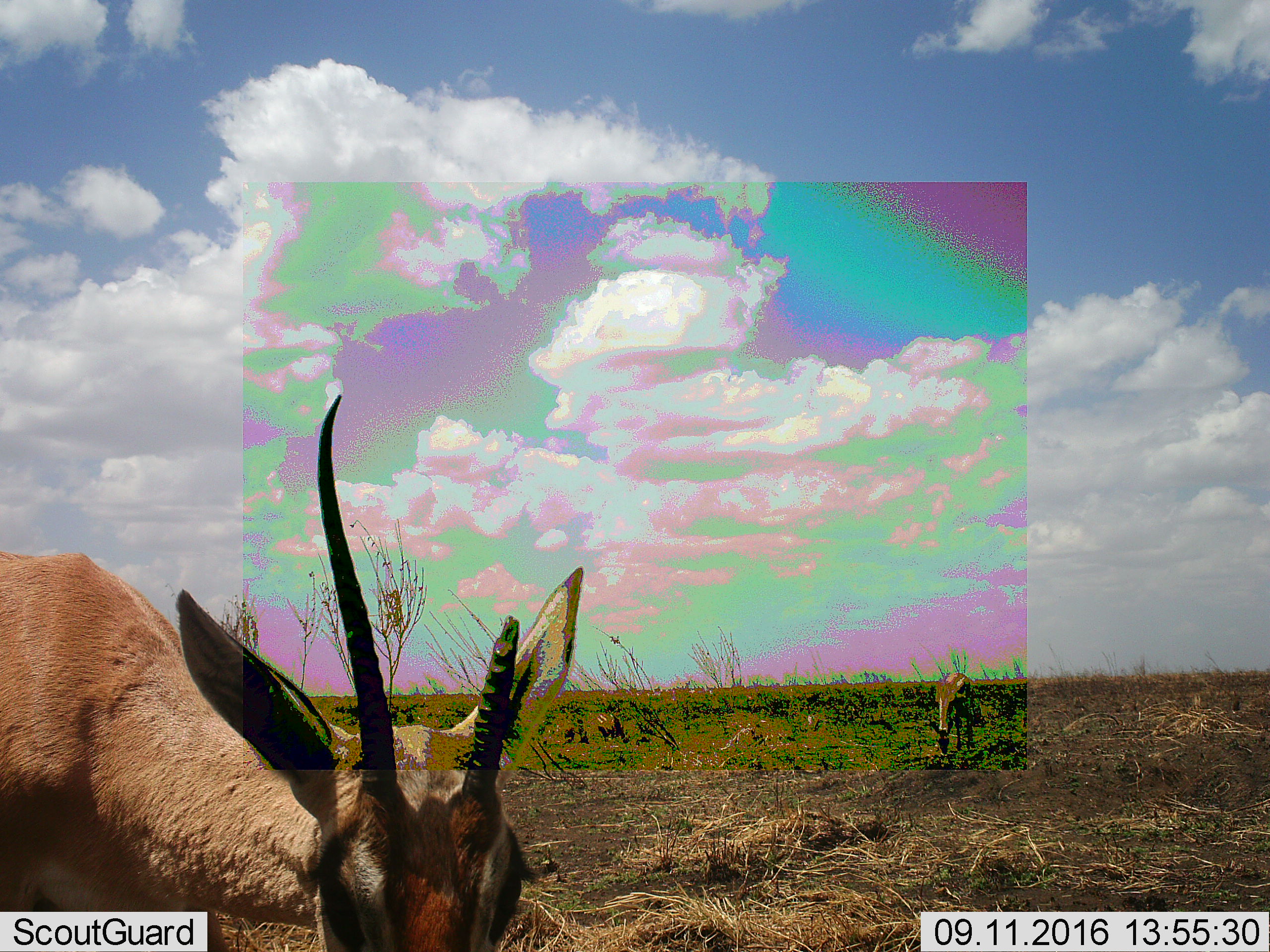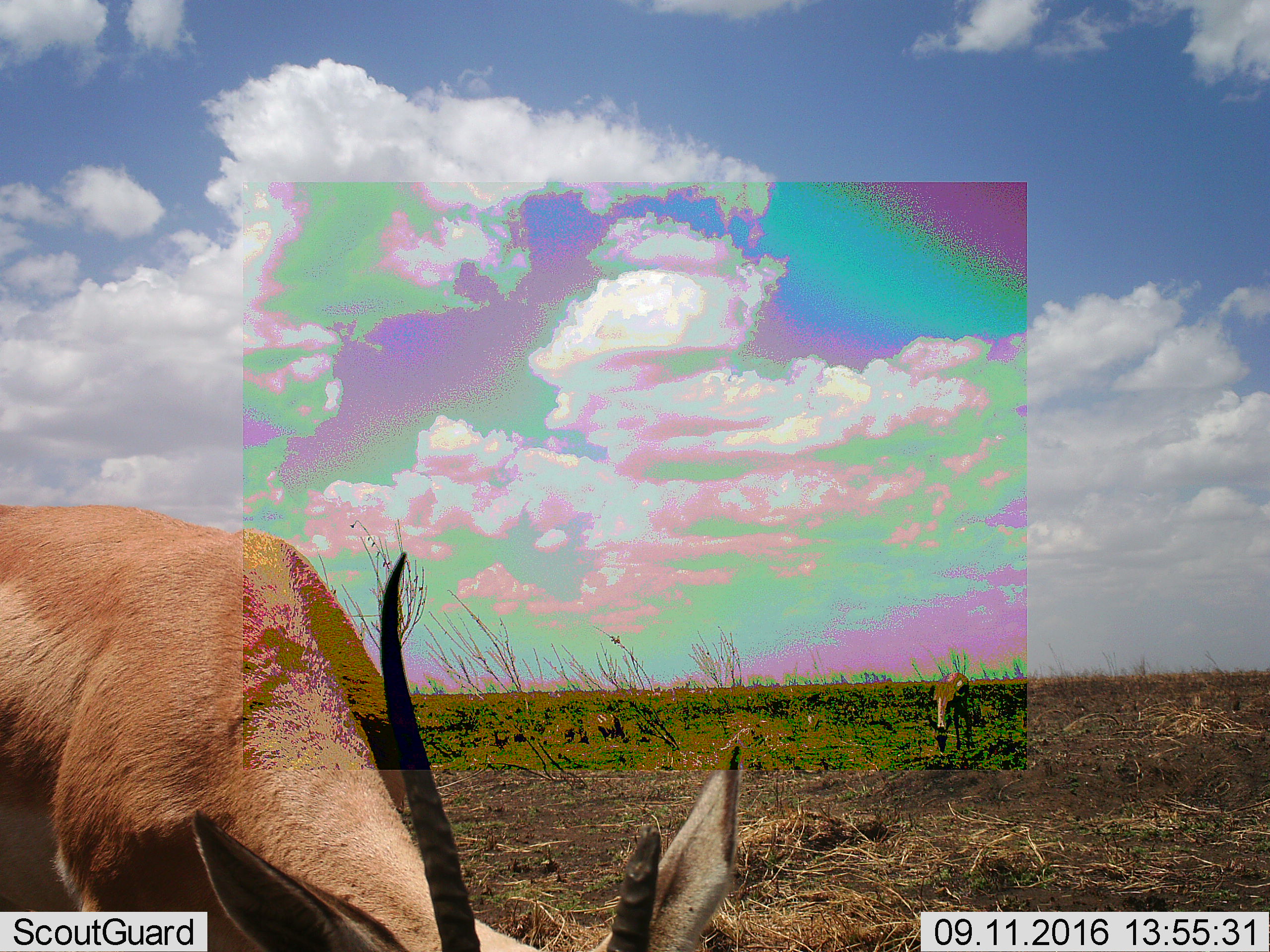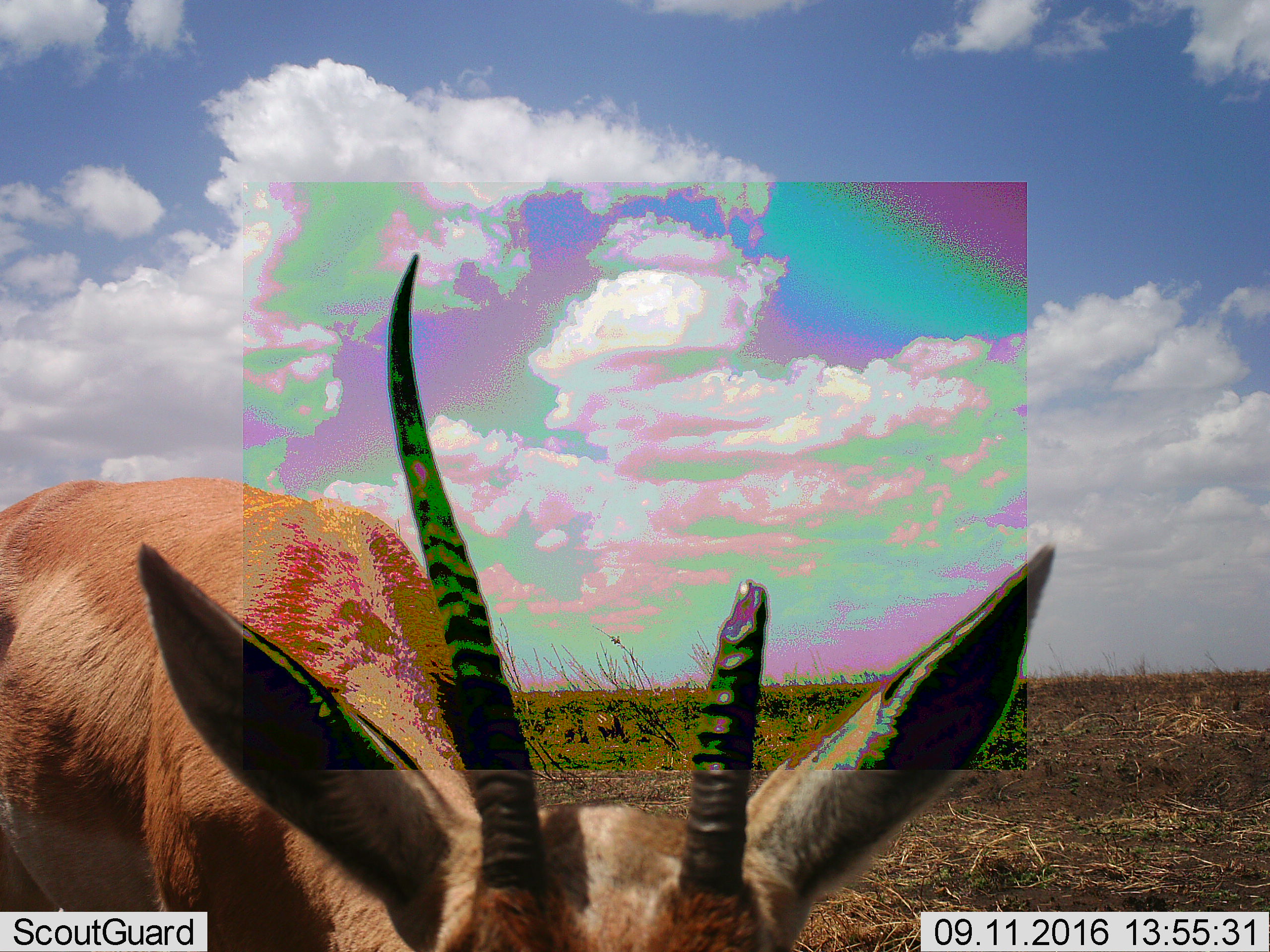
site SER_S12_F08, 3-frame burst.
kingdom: Animalia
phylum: Chordata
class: Mammalia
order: Artiodactyla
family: Bovidae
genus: Eudorcas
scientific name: Eudorcas thomsonii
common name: thomson's gazelle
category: gazellethomsons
Gazellethomsons (thomson's gazelle) (Eudorcas thomsonii), count 2. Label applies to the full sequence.